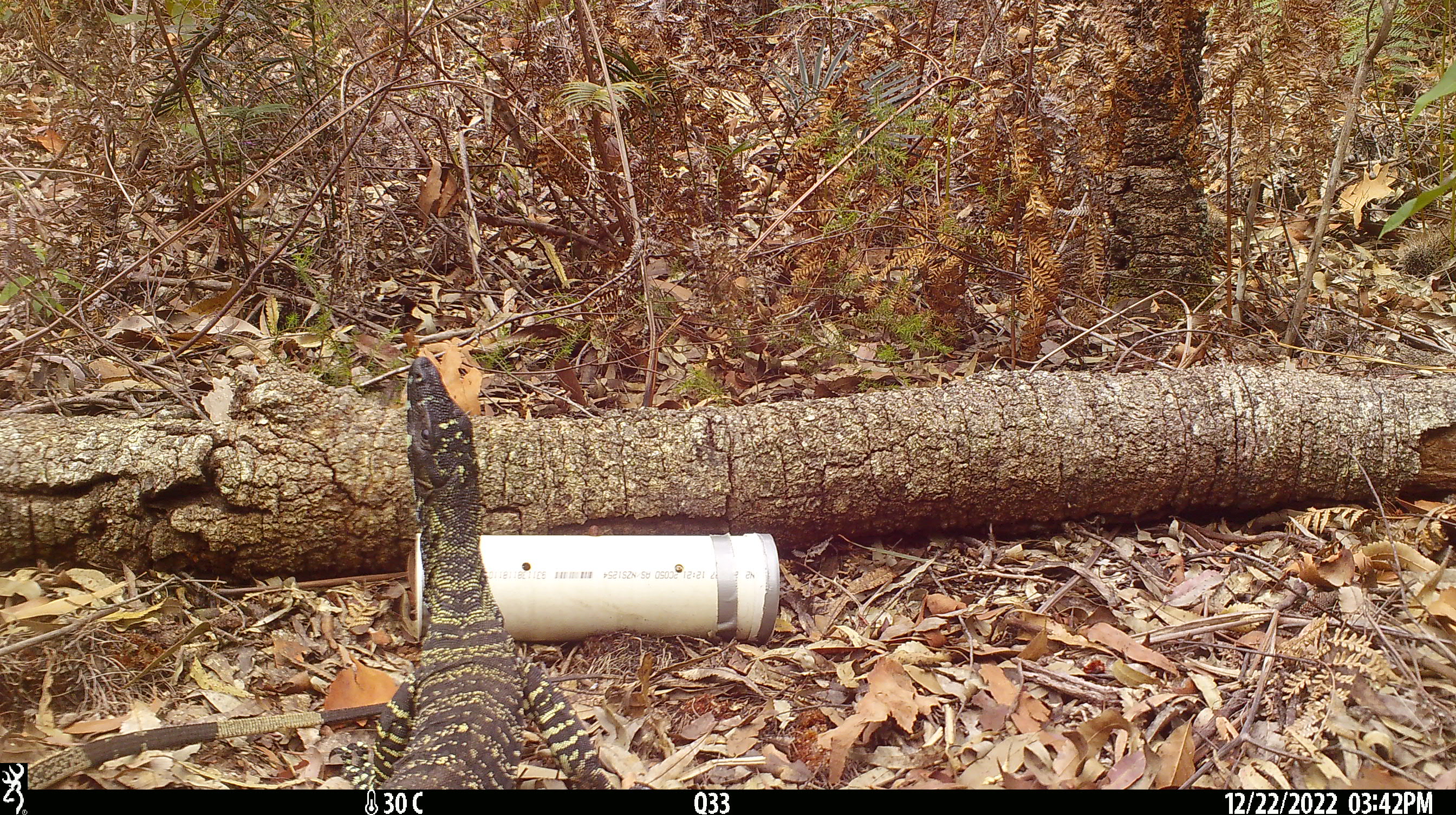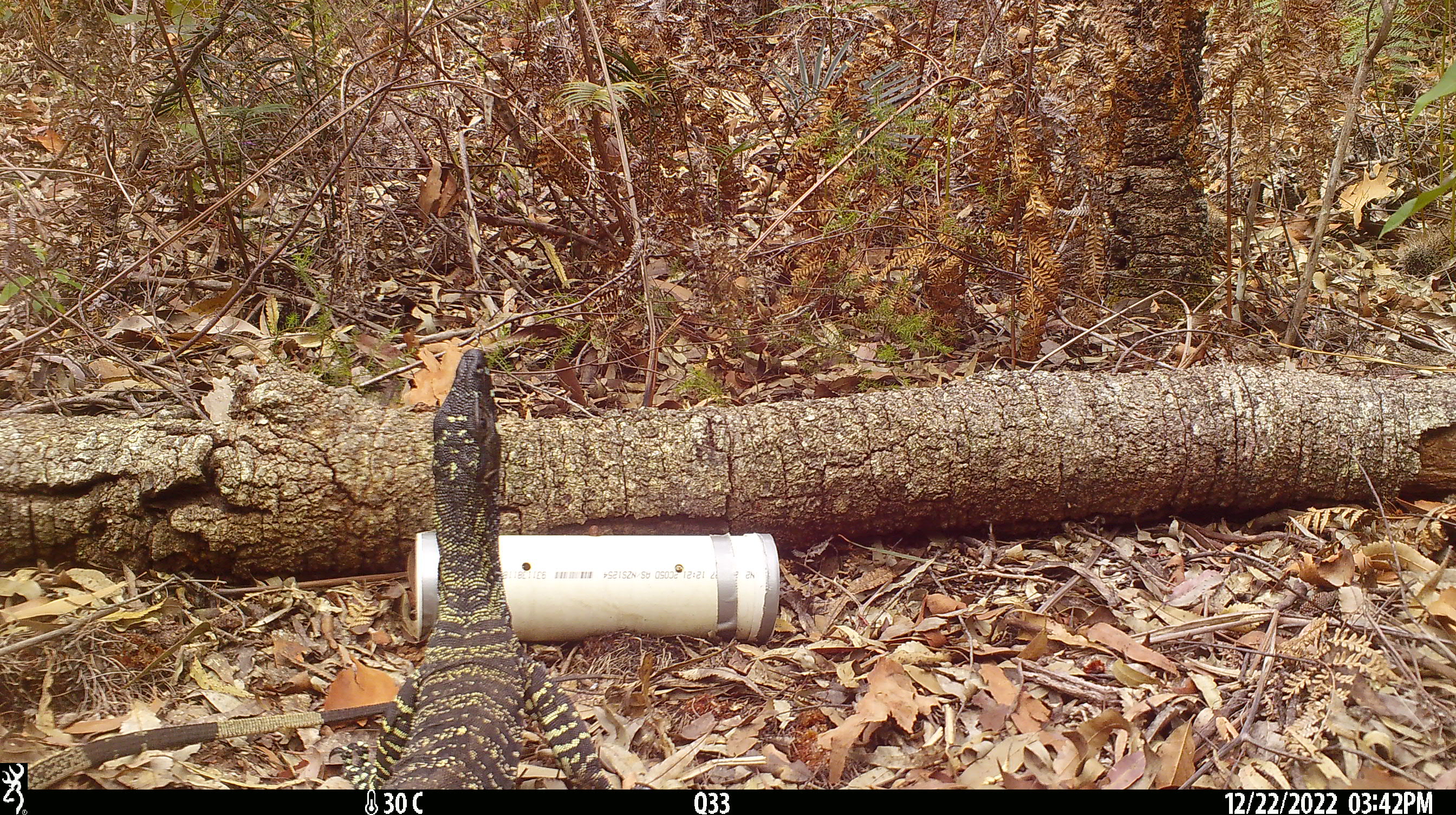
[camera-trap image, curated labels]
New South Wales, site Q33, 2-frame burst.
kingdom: Animalia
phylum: Chordata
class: Reptilia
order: Squamata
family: Varanidae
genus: Varanus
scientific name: Varanus varius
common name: lace monitor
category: goanna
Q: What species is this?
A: Goanna (lace monitor) (Varanus varius).